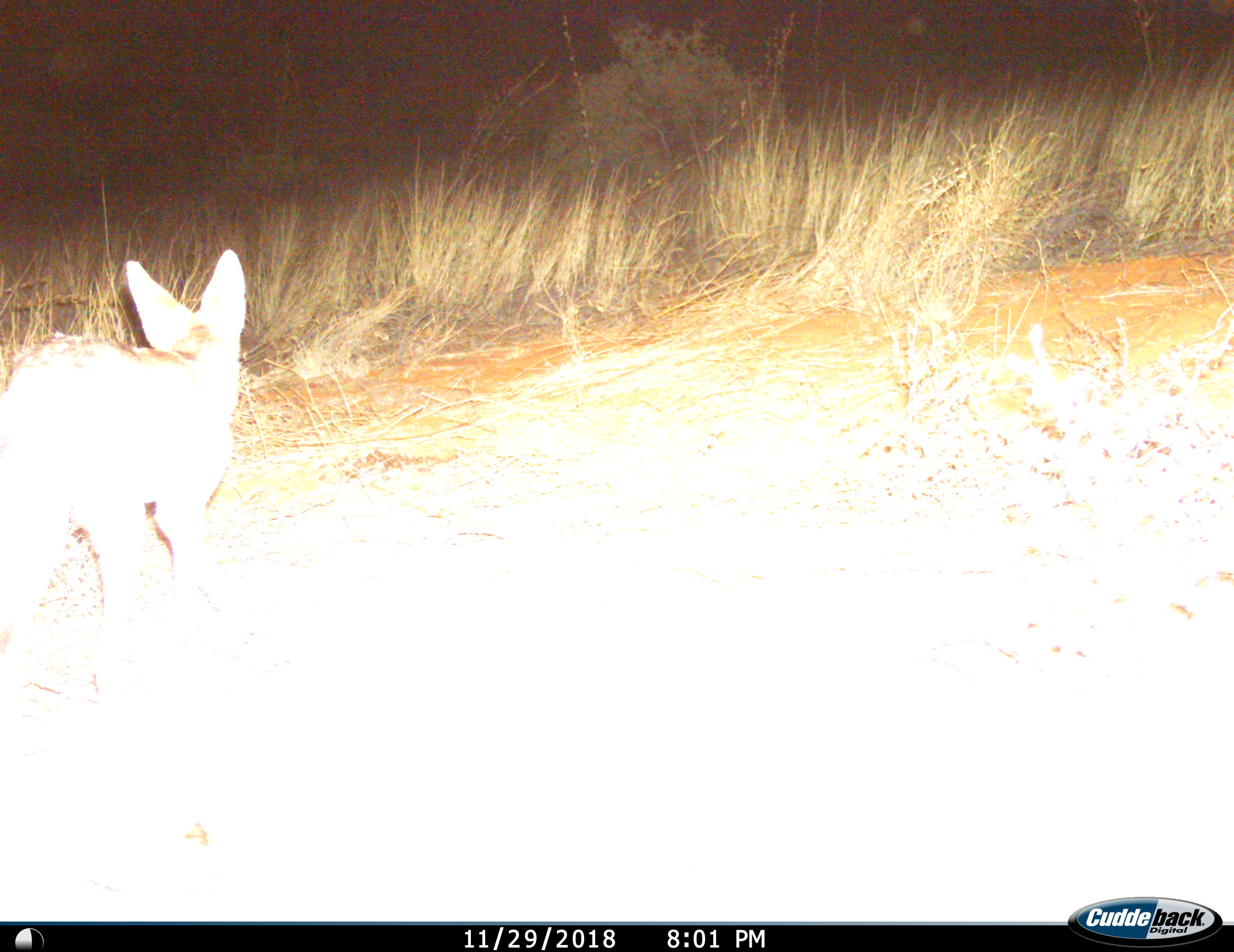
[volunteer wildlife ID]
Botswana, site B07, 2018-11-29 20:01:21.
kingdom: Animalia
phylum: Chordata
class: Mammalia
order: Carnivora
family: Canidae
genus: Lupulella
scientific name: Lupulella mesomelas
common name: black-backed jackal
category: jackalblackbacked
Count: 1.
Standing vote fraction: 20%.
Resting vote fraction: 0%.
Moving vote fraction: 80%.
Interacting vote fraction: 0%.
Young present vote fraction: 0%.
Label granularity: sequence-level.